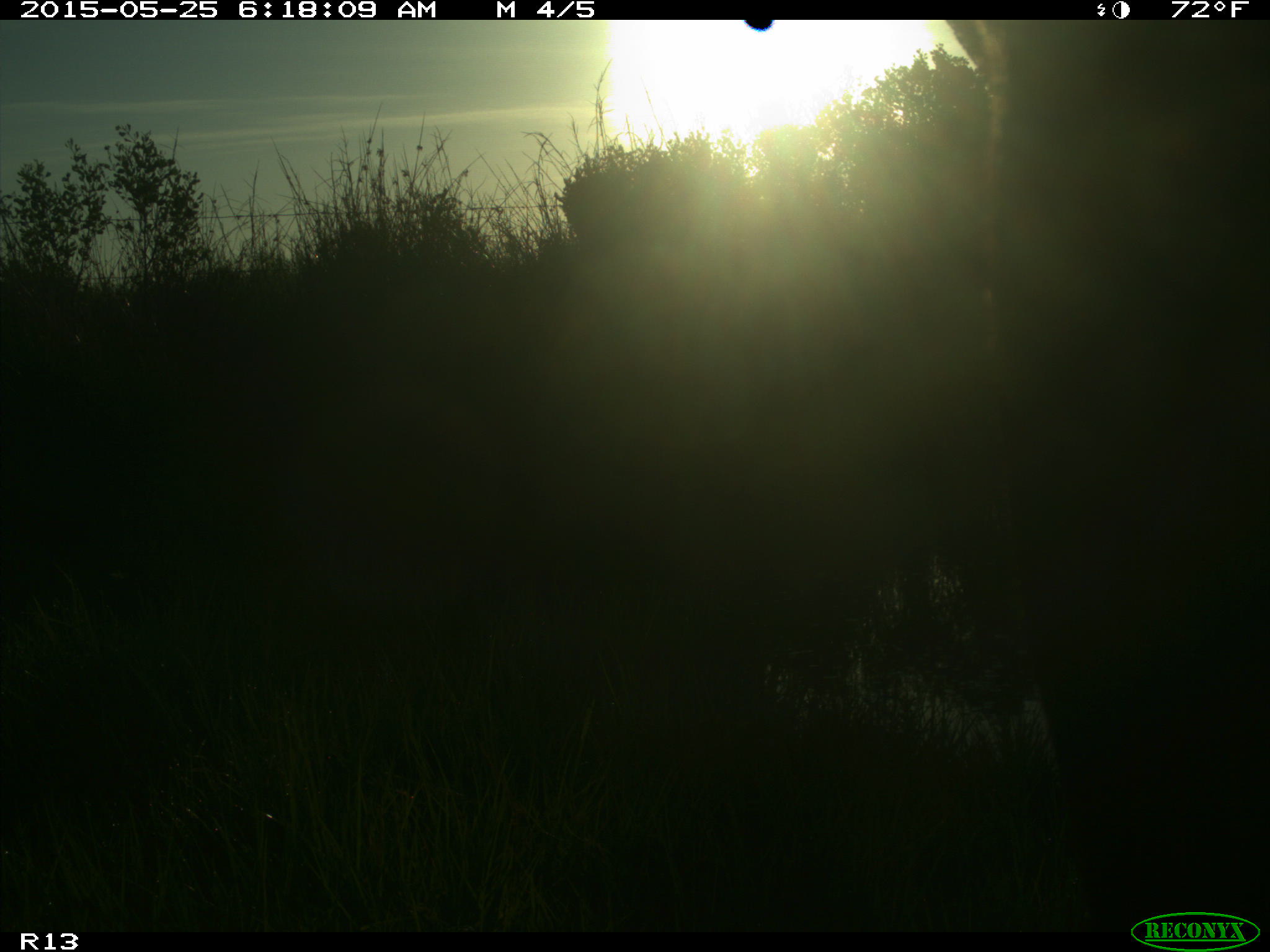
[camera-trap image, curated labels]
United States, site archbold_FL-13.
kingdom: Animalia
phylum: Chordata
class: Mammalia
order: Artiodactyla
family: Bovidae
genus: Bos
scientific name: Bos taurus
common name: domestic cow